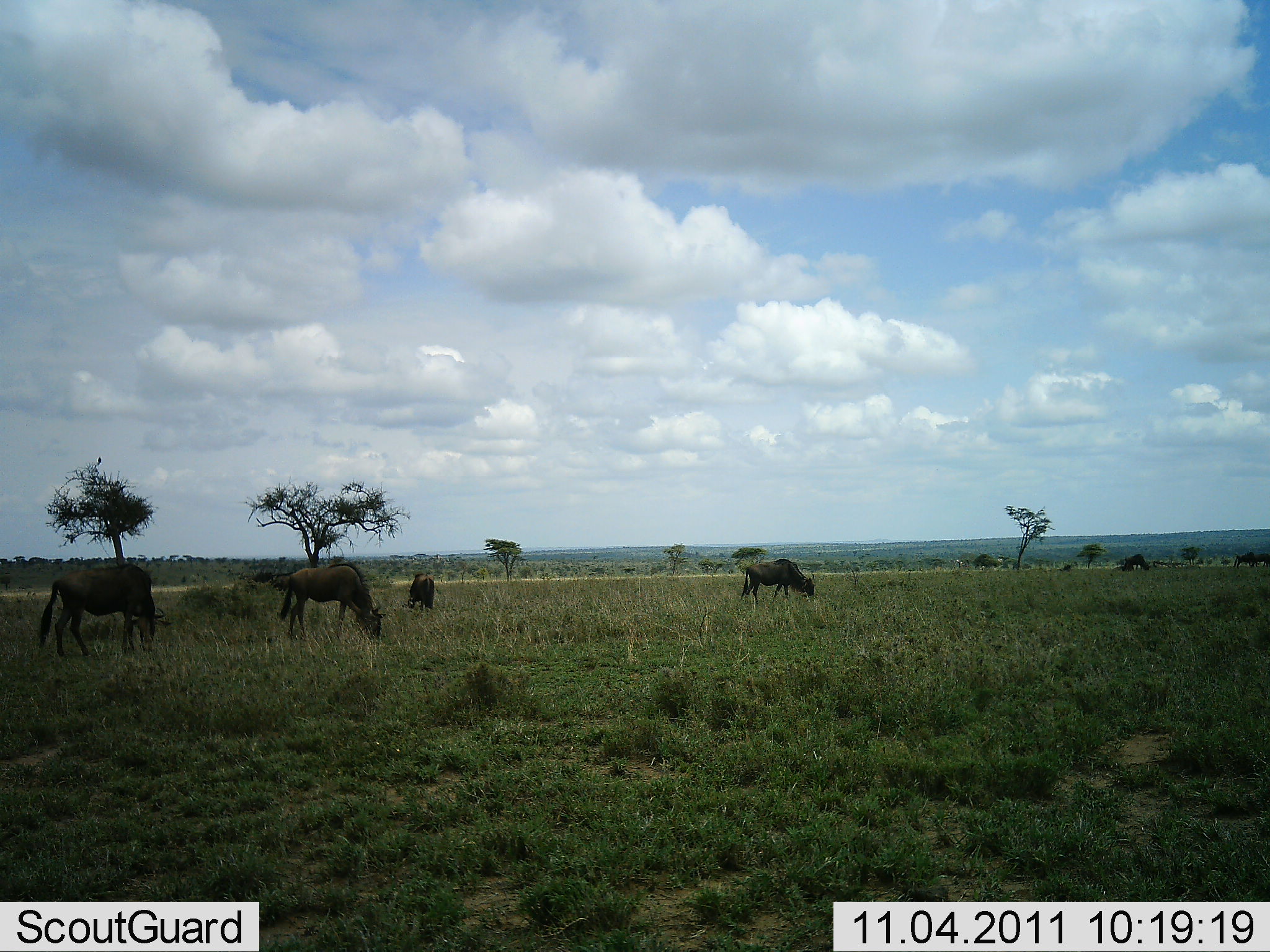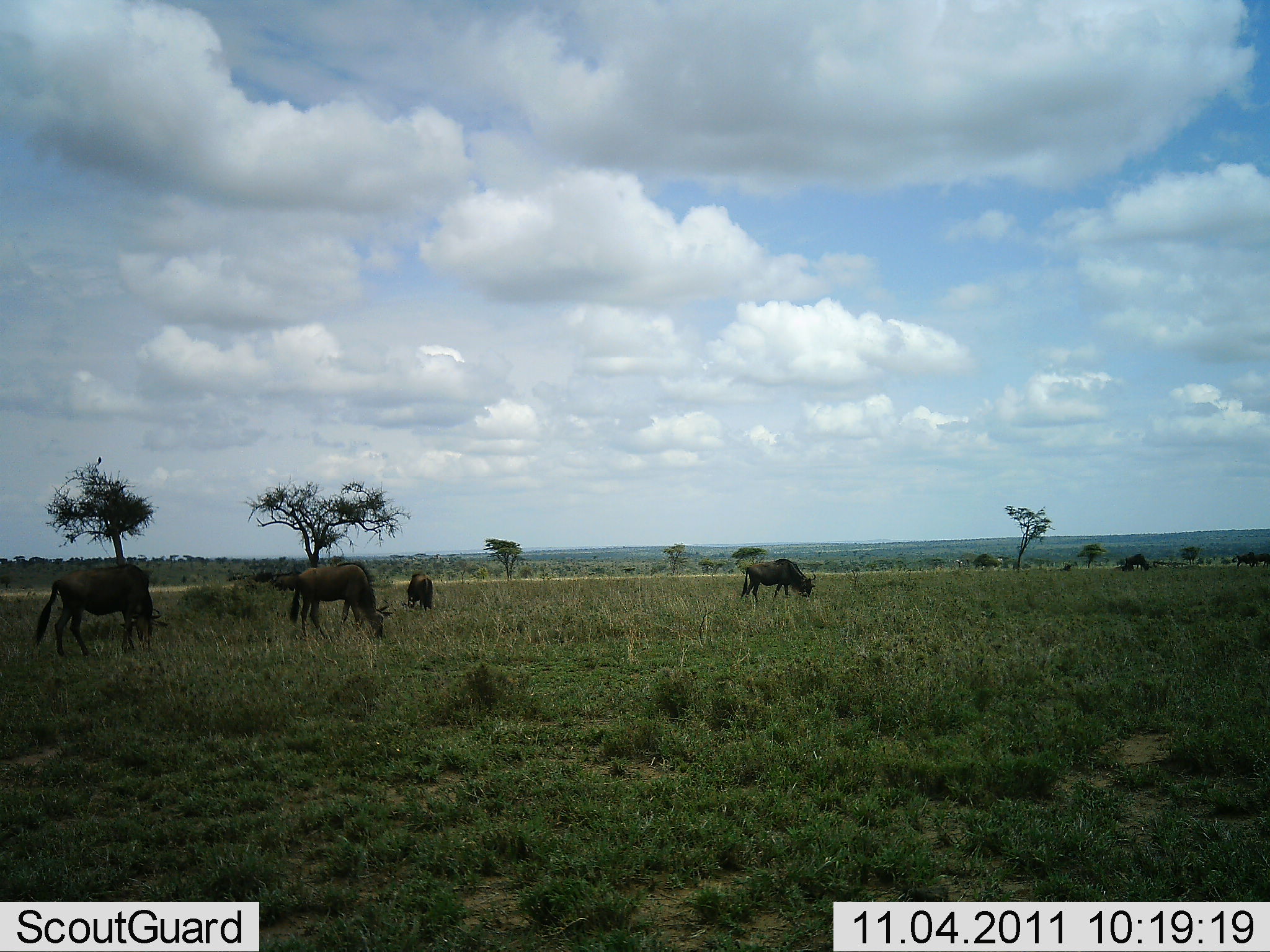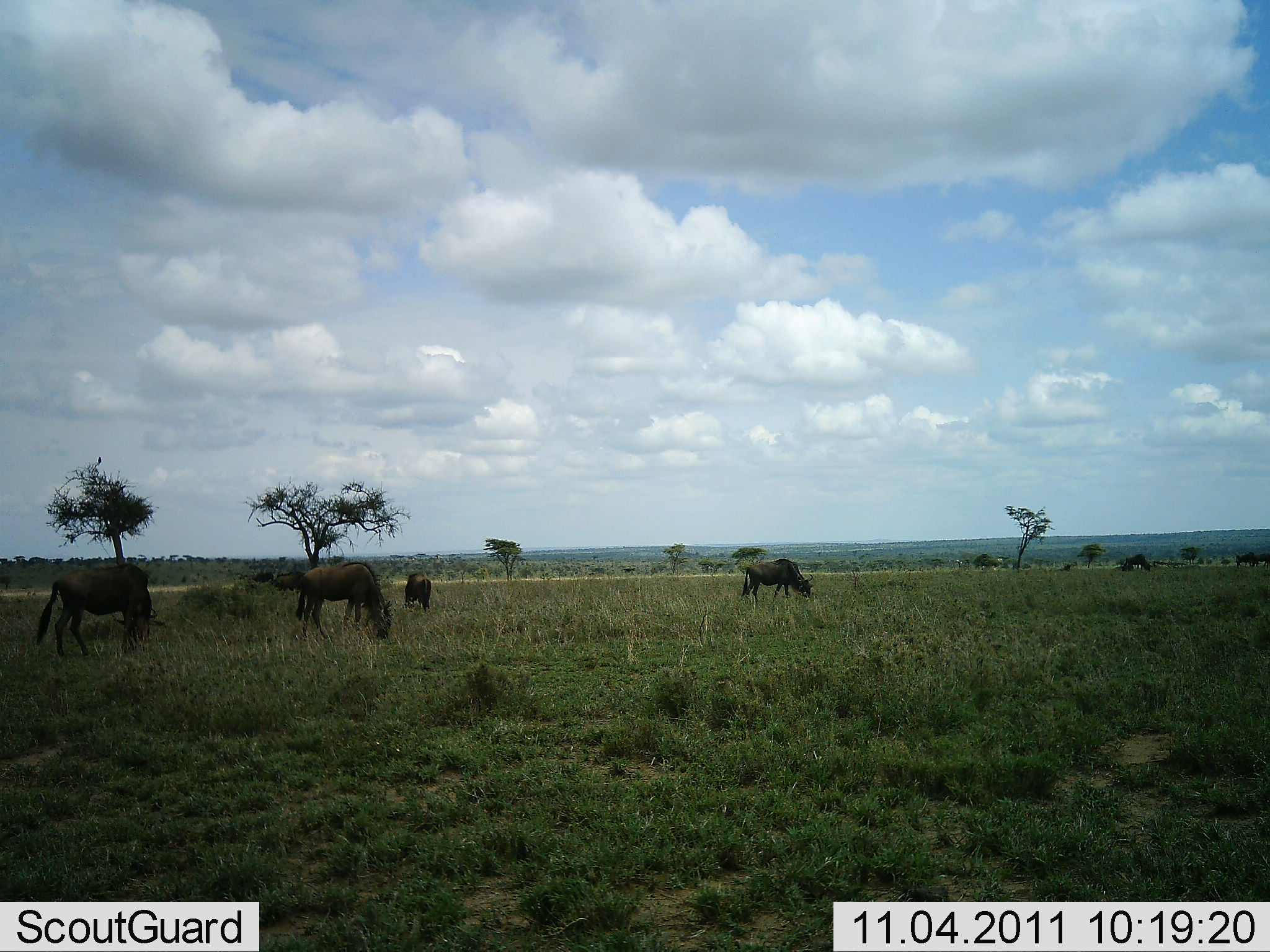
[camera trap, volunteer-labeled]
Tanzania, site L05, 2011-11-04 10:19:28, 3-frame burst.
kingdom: Animalia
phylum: Chordata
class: Mammalia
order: Artiodactyla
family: Bovidae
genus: Connochaetes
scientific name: Connochaetes taurinus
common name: blue wildebeest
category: wildebeest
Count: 4.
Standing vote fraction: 18%.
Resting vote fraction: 0%.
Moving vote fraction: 27%.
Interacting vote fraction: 0%.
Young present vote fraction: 9%.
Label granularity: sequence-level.